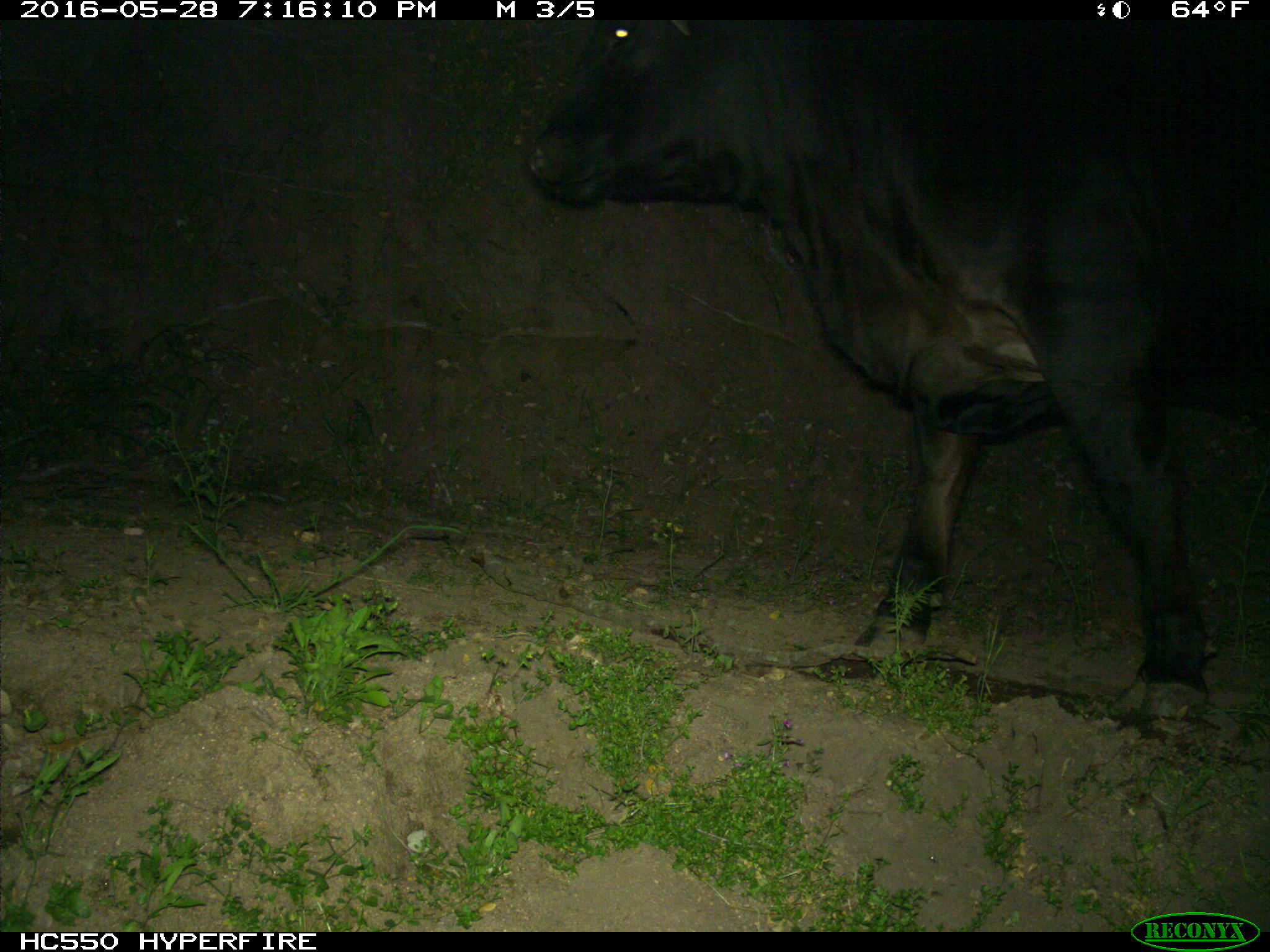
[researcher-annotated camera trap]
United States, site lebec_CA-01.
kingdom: Animalia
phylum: Chordata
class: Mammalia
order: Artiodactyla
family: Bovidae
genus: Bos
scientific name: Bos taurus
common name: domestic cow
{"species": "Bos taurus (domestic cow)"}